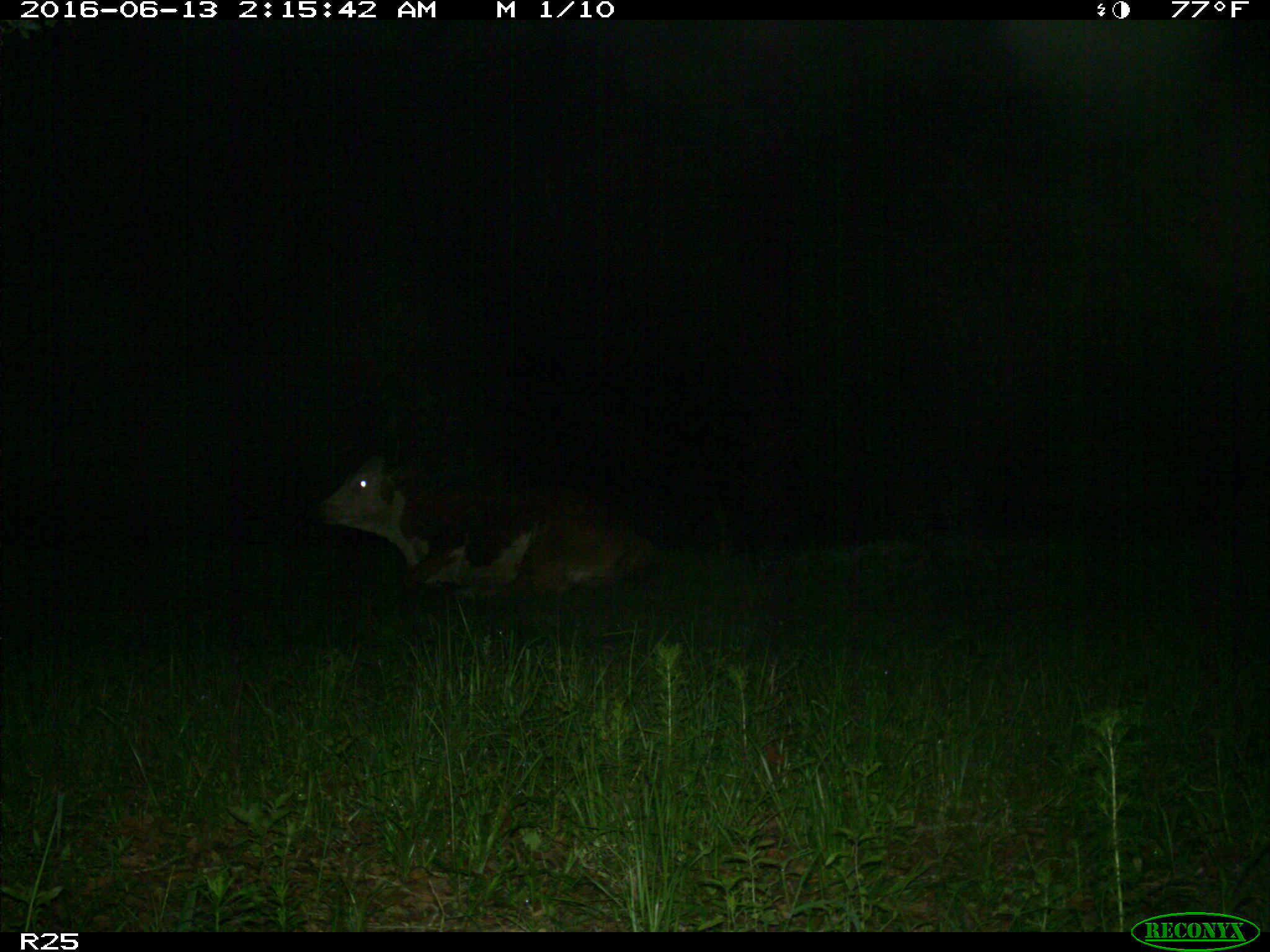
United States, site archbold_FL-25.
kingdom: Animalia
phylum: Chordata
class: Mammalia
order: Artiodactyla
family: Bovidae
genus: Bos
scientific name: Bos taurus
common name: domestic cow